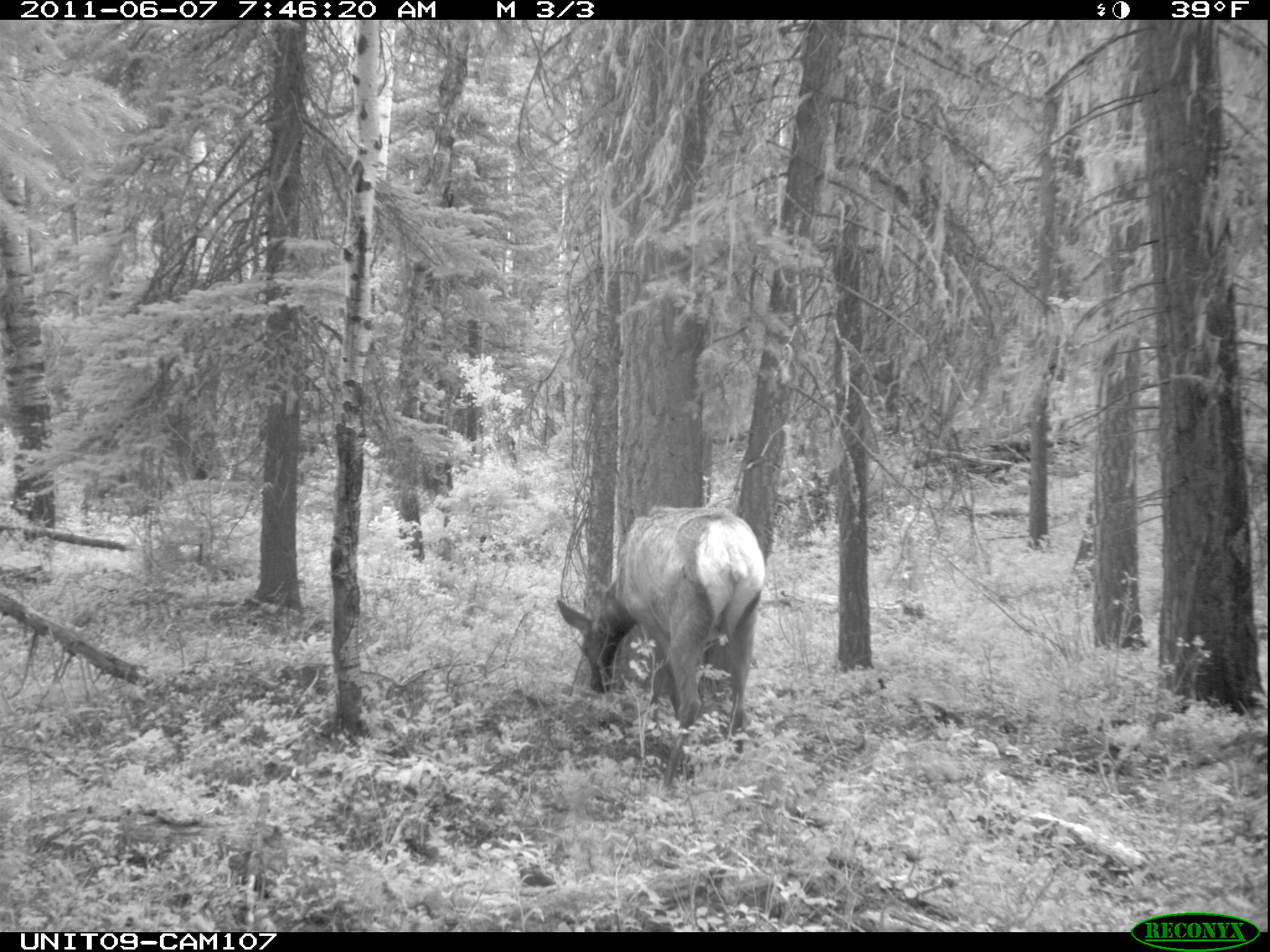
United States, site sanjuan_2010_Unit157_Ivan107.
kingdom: Animalia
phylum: Chordata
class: Mammalia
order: Artiodactyla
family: Cervidae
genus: Cervus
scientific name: Cervus elaphus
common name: red deer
Cervus elaphus (red deer).